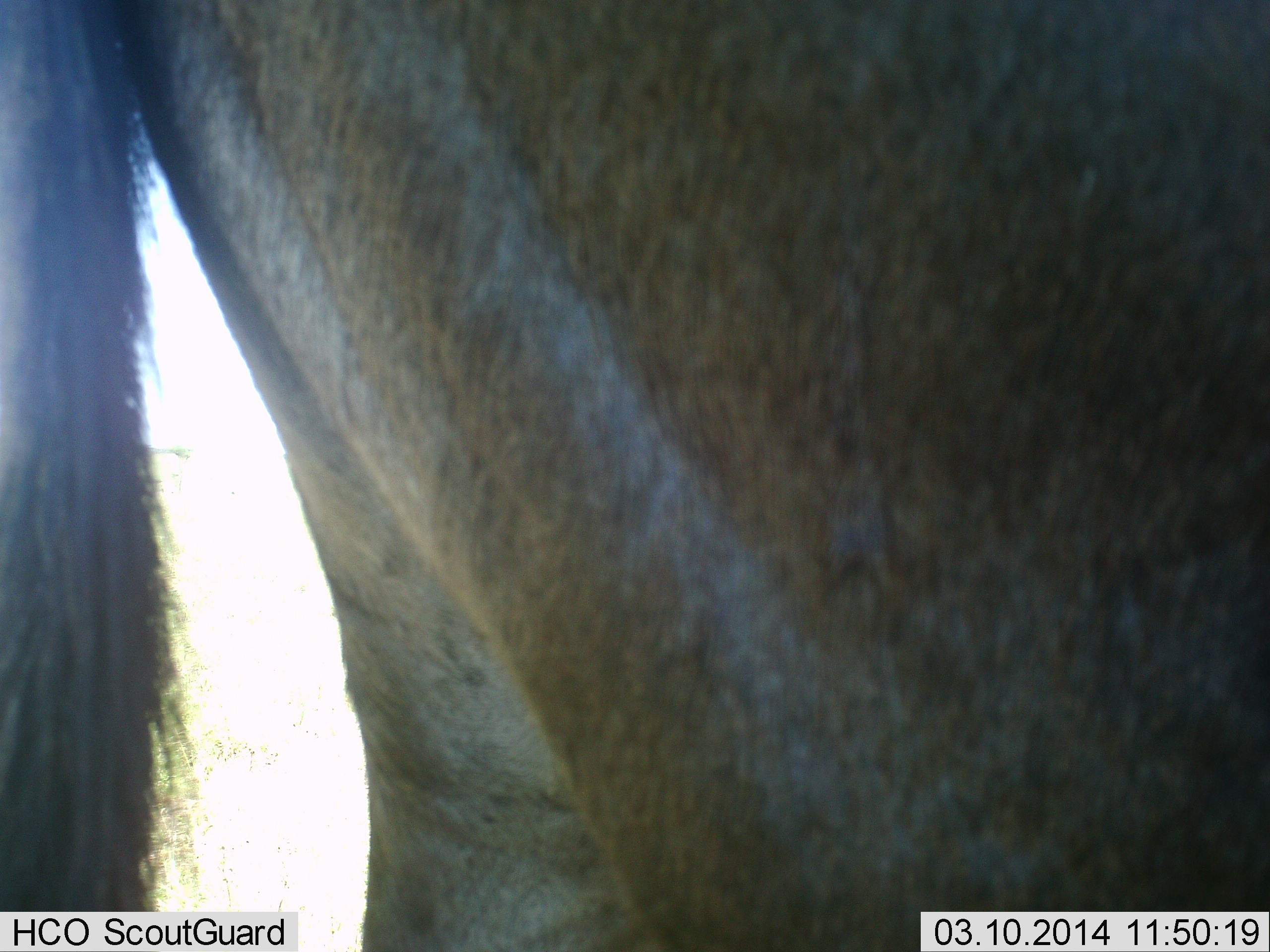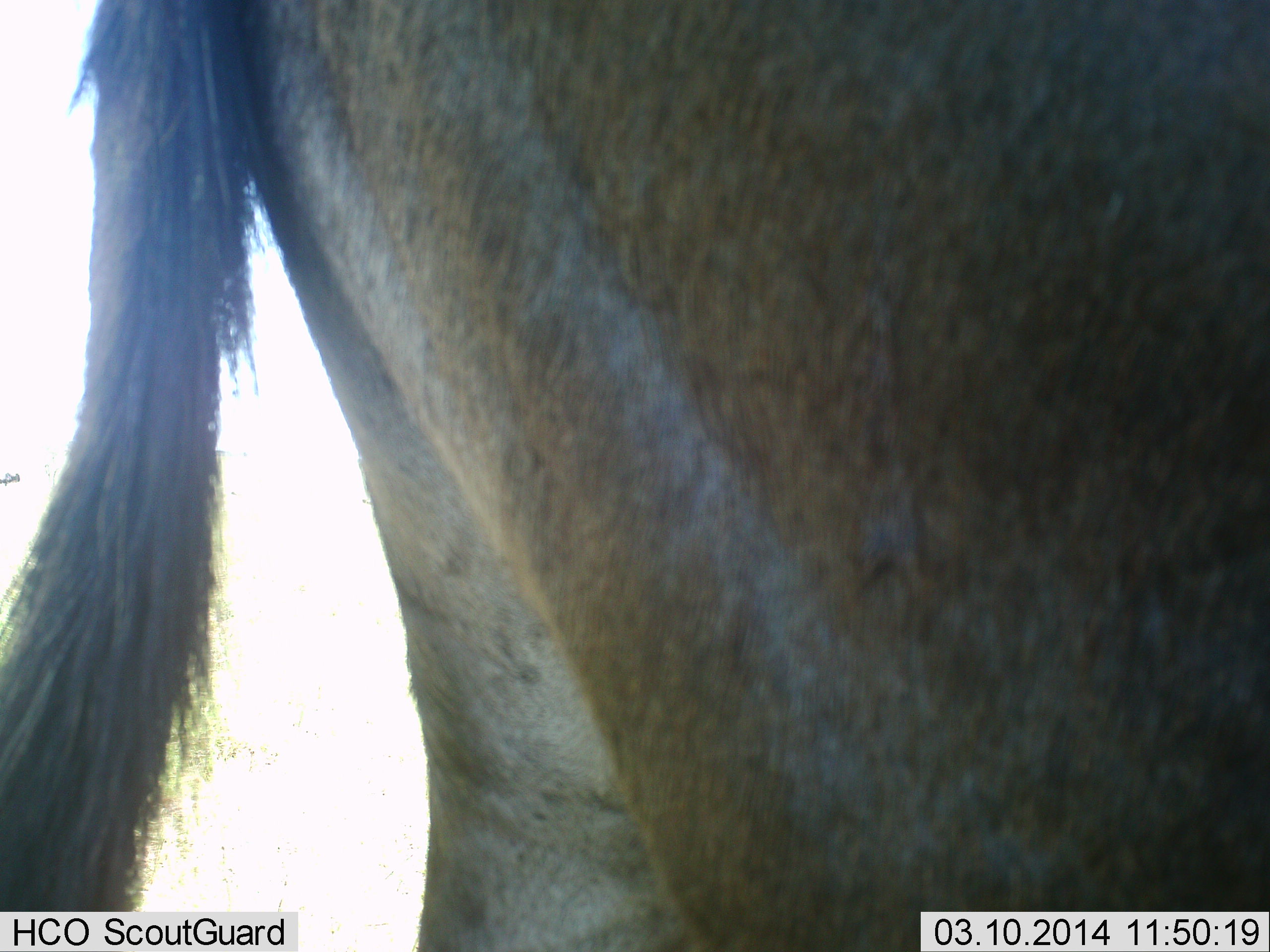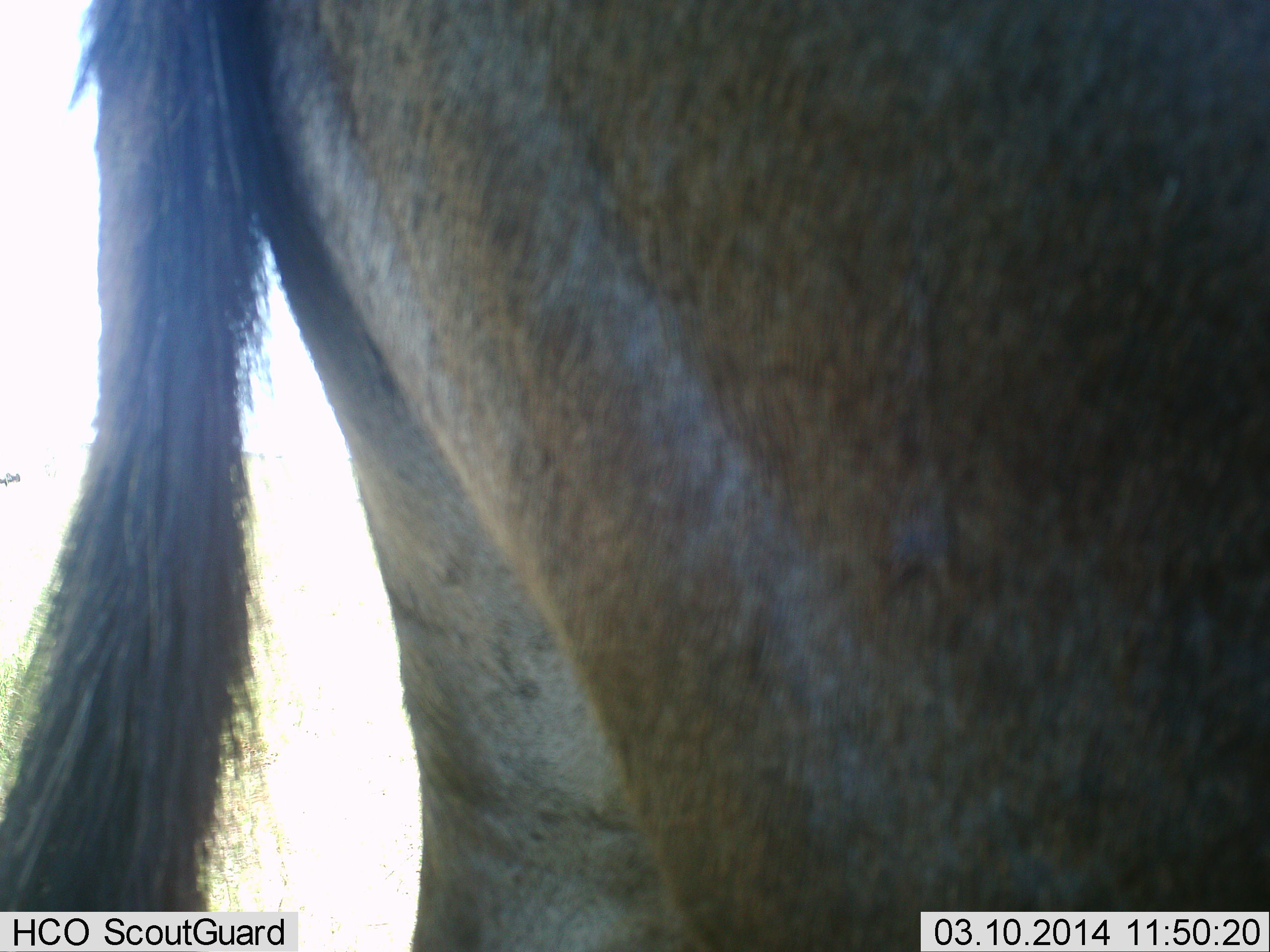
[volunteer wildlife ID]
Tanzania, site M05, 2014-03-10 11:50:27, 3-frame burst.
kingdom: Animalia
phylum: Chordata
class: Mammalia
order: Artiodactyla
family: Bovidae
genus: Connochaetes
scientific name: Connochaetes taurinus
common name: blue wildebeest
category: wildebeest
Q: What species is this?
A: Wildebeest (blue wildebeest) (Connochaetes taurinus).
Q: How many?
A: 1.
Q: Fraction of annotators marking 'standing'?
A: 100%.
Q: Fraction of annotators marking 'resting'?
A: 0%.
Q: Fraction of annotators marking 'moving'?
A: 0%.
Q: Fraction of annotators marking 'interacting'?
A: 0%.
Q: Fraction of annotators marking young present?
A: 0%.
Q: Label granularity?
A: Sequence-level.